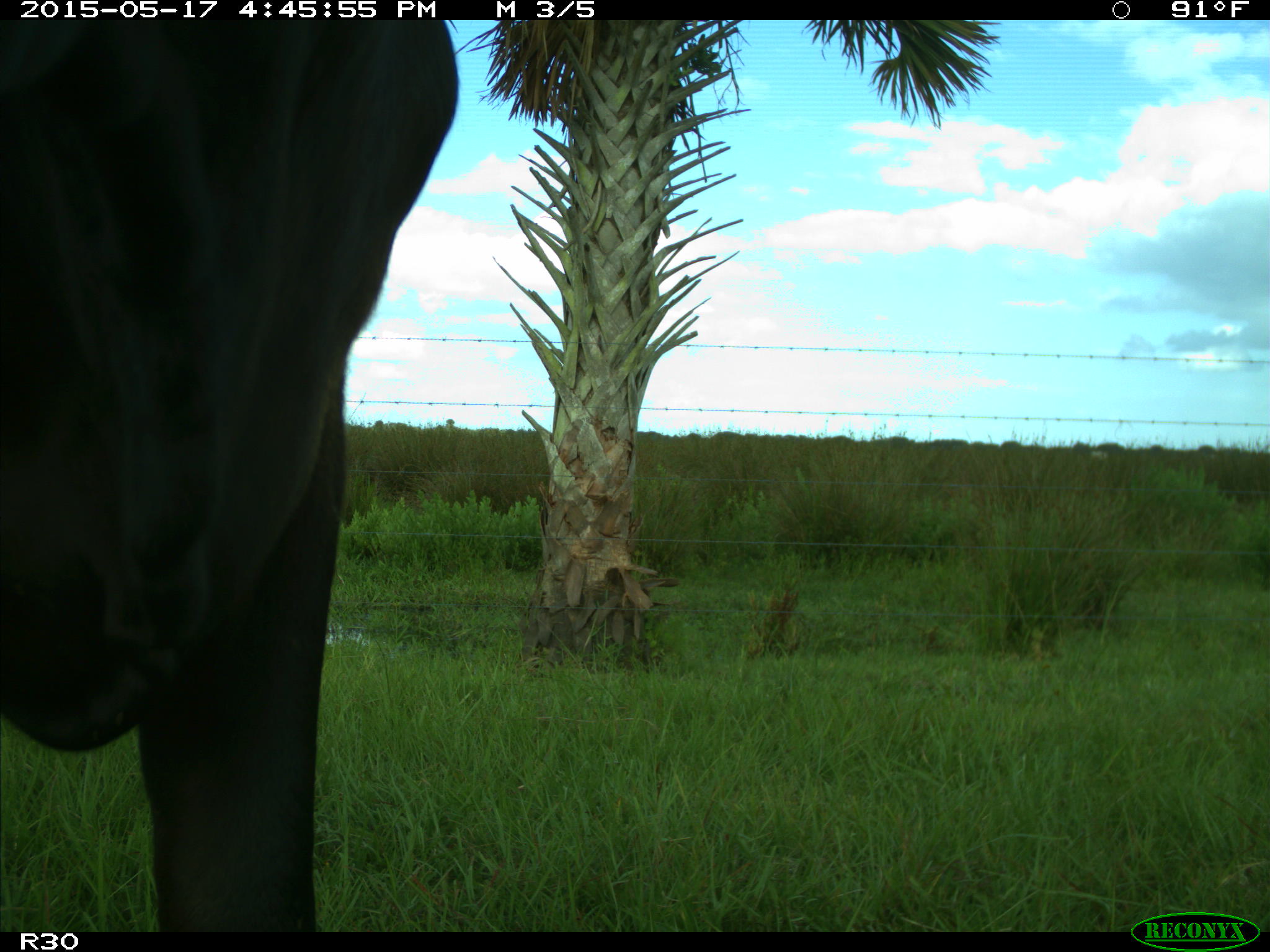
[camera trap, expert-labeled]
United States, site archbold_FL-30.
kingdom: Animalia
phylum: Chordata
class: Mammalia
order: Artiodactyla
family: Bovidae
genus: Bos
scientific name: Bos taurus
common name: domestic cow